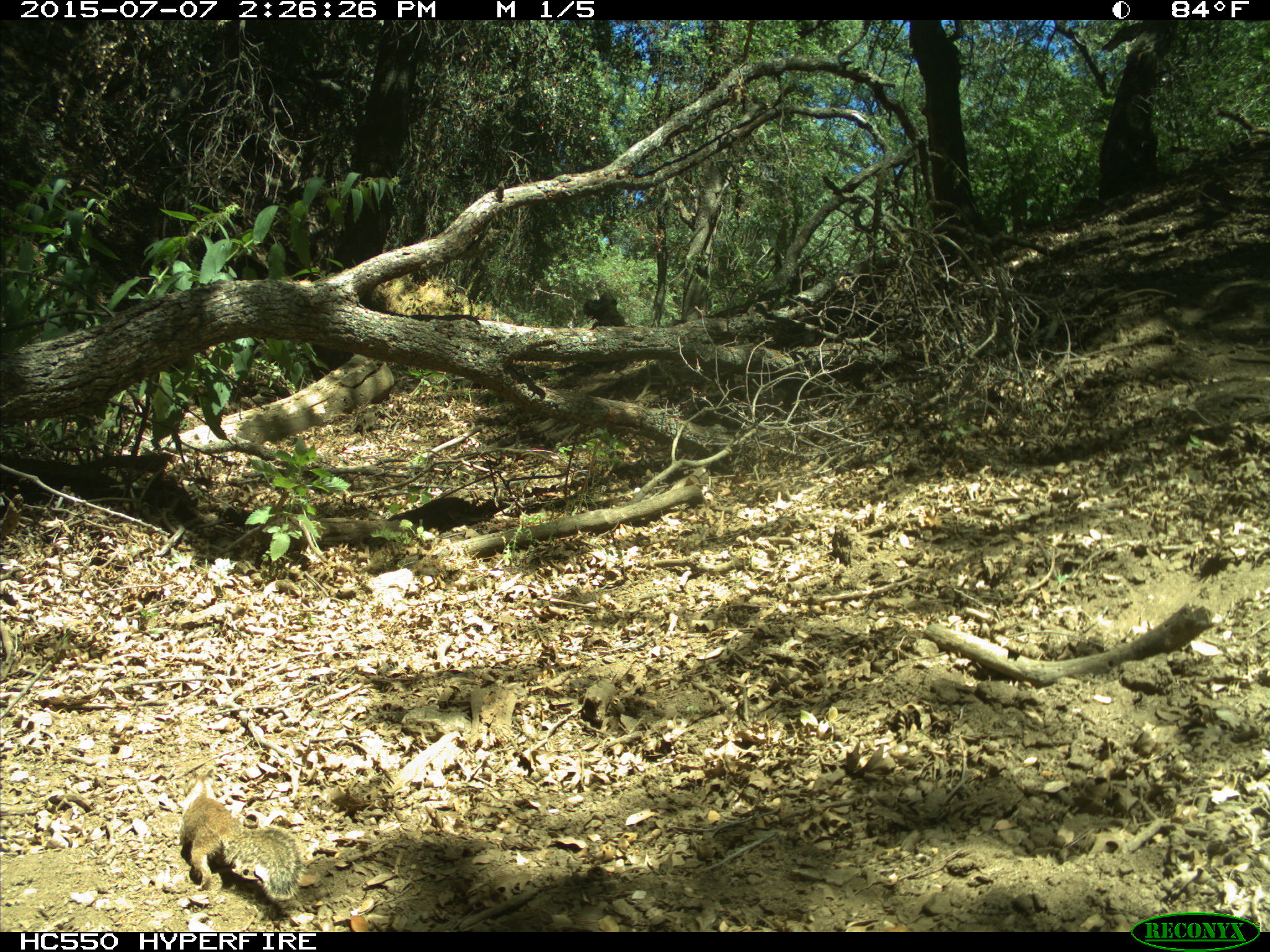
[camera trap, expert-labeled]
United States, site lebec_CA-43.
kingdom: Animalia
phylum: Chordata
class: Mammalia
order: Rodentia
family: Sciuridae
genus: Otospermophilus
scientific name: Otospermophilus beecheyi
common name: california ground squirrel